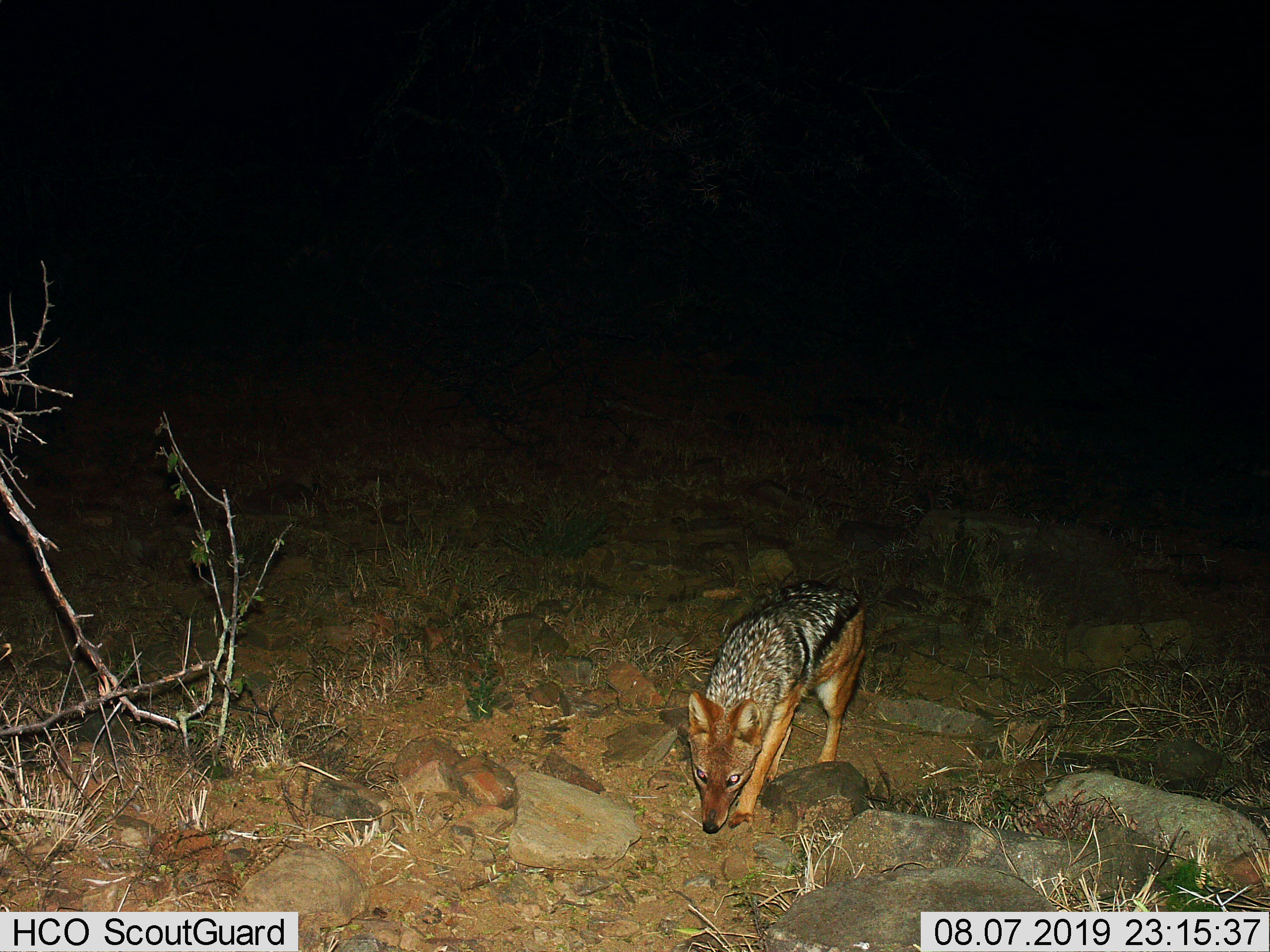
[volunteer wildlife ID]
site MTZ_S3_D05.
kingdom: Animalia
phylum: Chordata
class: Mammalia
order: Carnivora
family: Canidae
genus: Lupulella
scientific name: Lupulella mesomelas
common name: black-backed jackal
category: jackalblackbacked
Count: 1.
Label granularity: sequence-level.